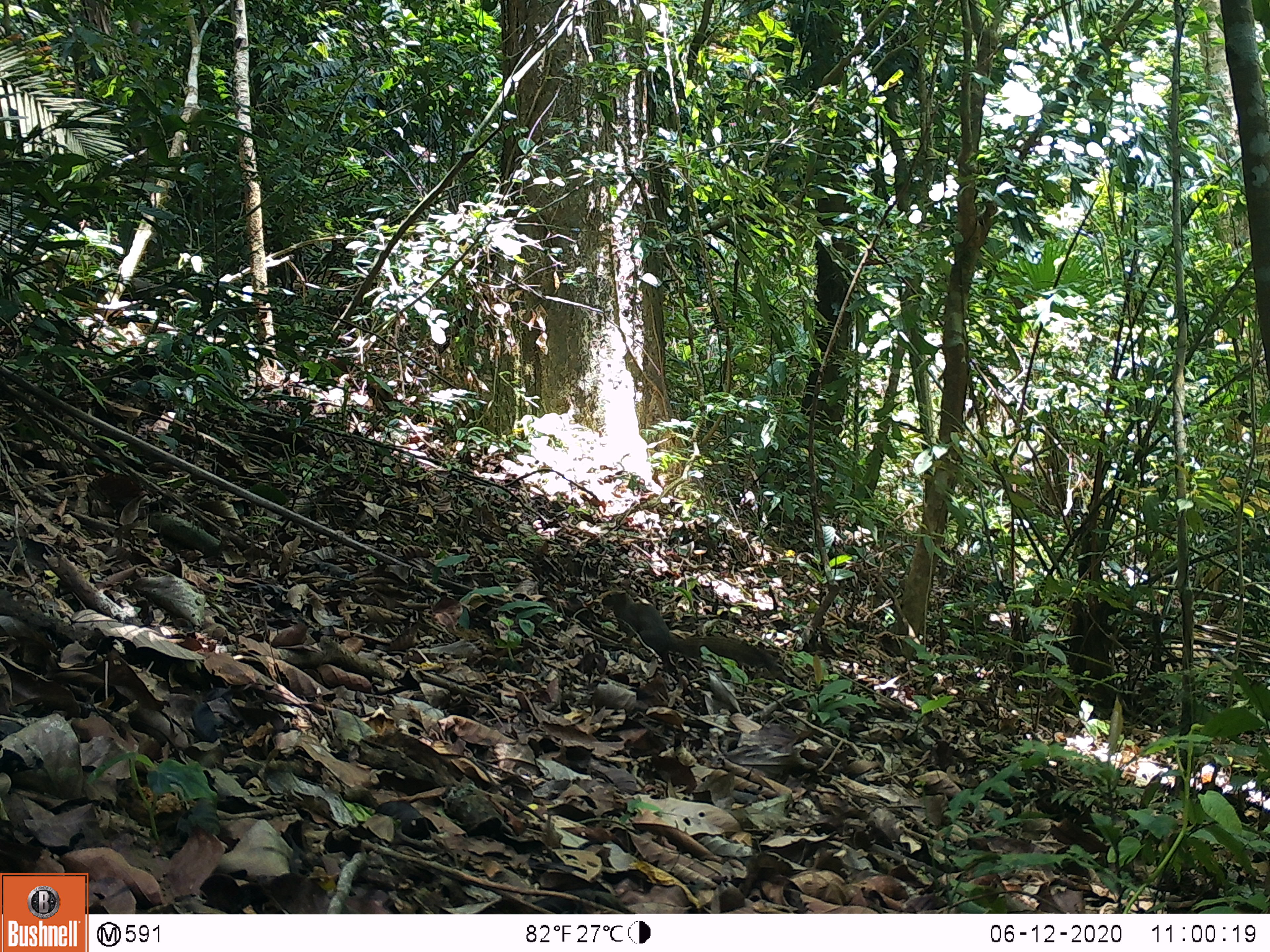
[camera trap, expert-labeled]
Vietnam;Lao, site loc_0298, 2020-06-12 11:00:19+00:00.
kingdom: Animalia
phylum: Chordata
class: Mammalia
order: Rodentia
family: Sciuridae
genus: Callosciurus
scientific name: Callosciurus erythraeus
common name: pallas's squirrel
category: pallass squirrel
Pallass squirrel (pallas's squirrel) (Callosciurus erythraeus). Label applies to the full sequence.